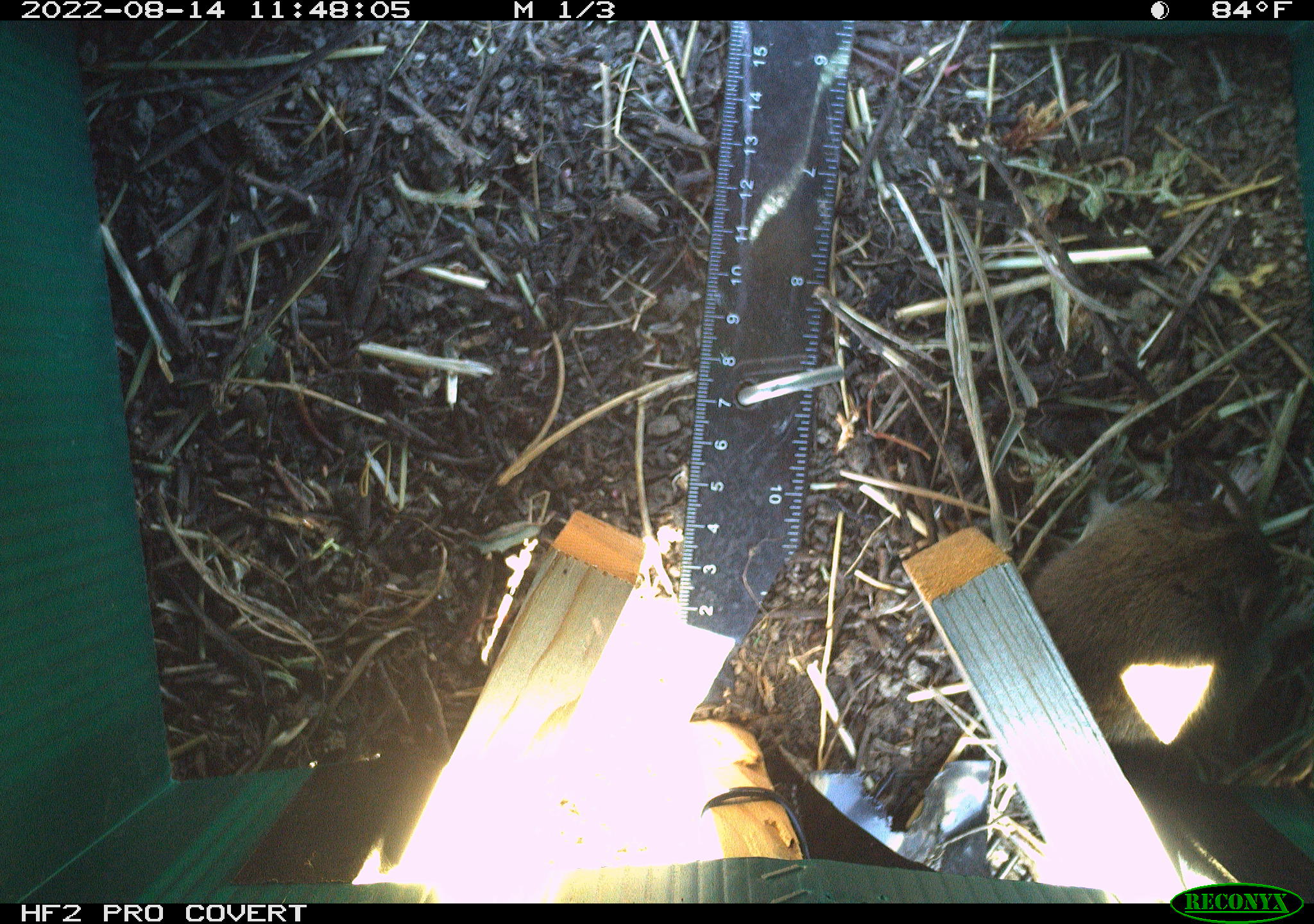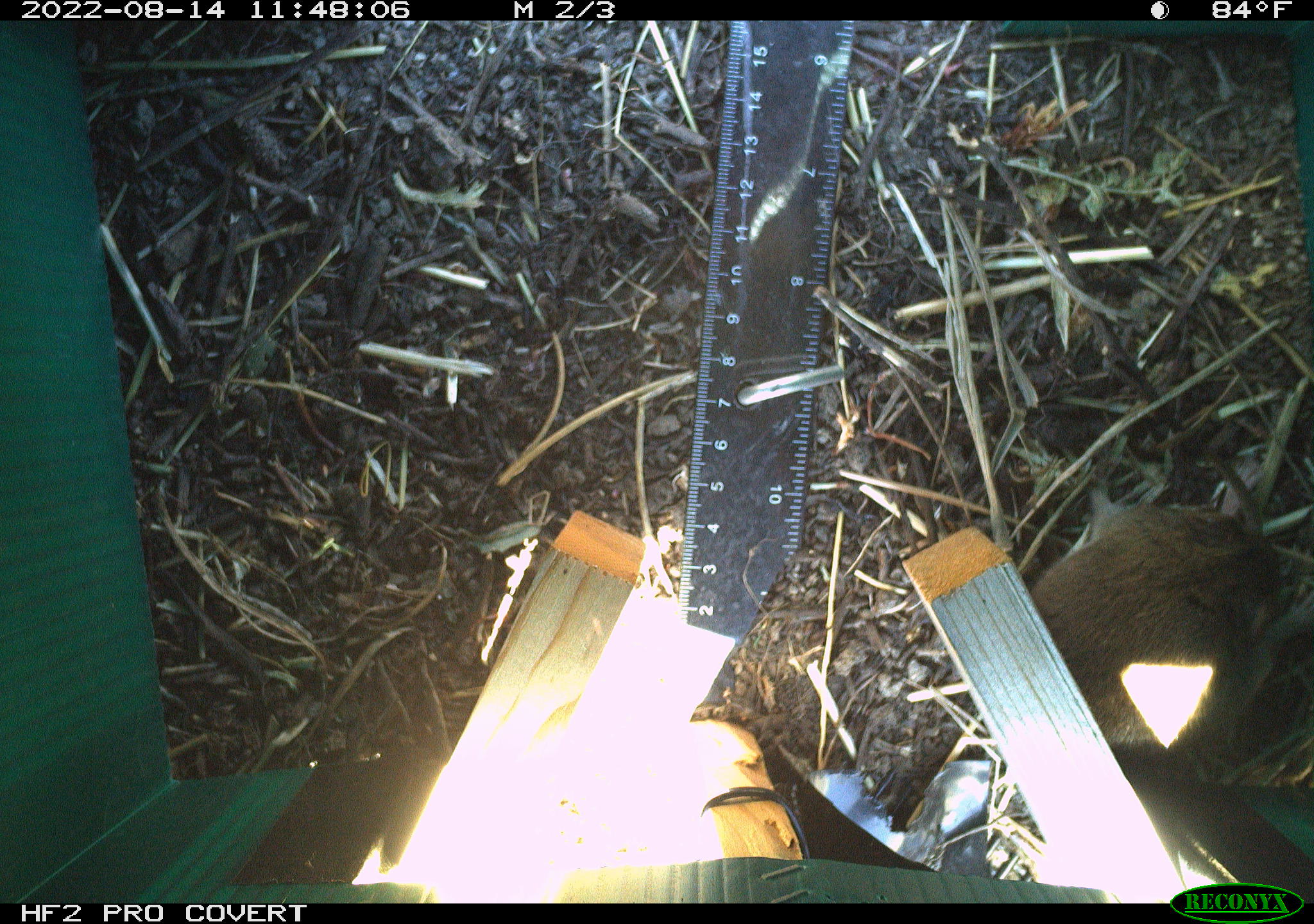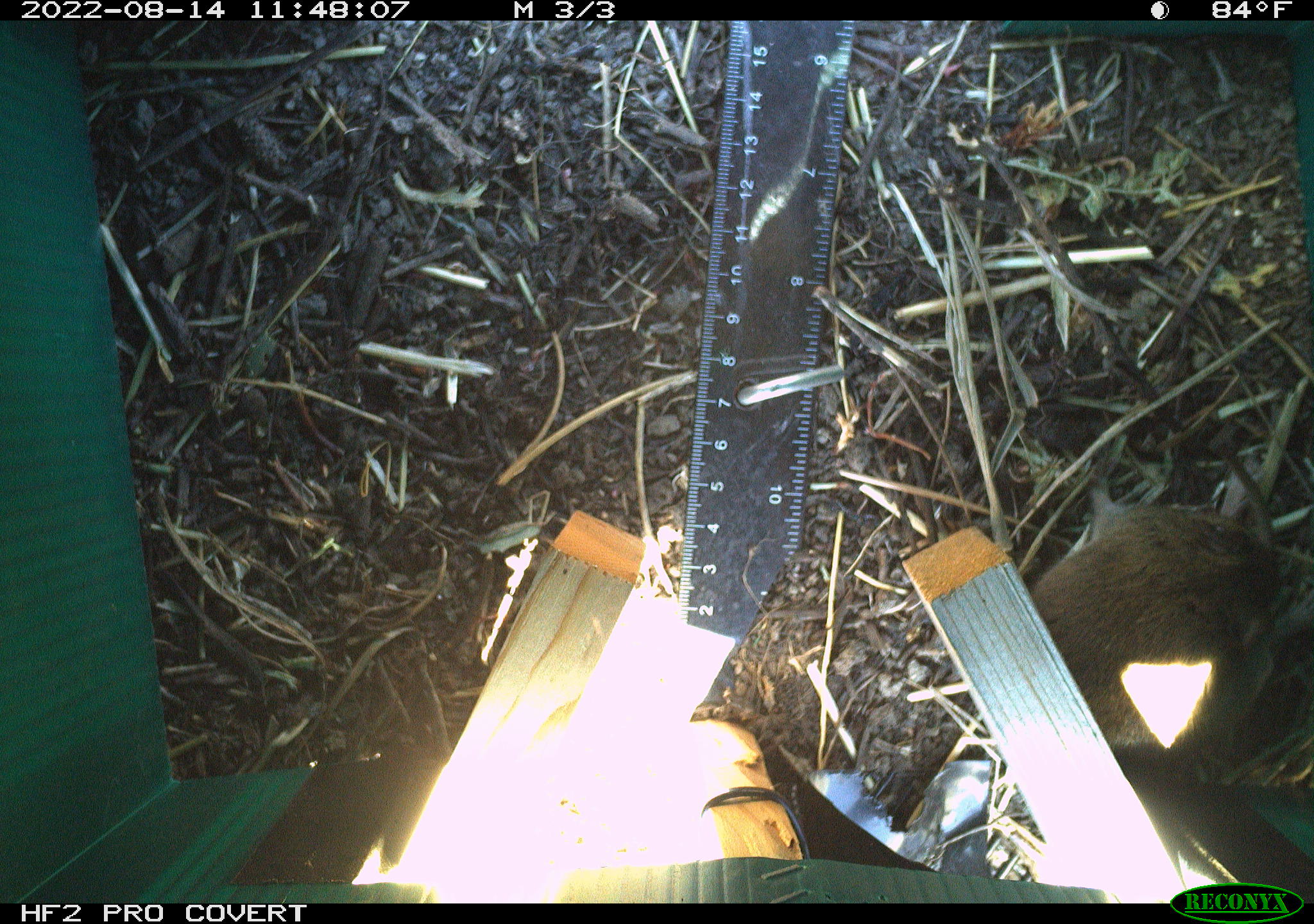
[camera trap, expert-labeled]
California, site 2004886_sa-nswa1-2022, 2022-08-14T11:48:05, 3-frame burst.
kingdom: Animalia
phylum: Chordata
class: Mammalia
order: Rodentia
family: Cricetidae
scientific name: Cricetidae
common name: hamsters, voles, lemmings, and allies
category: cricetidae family